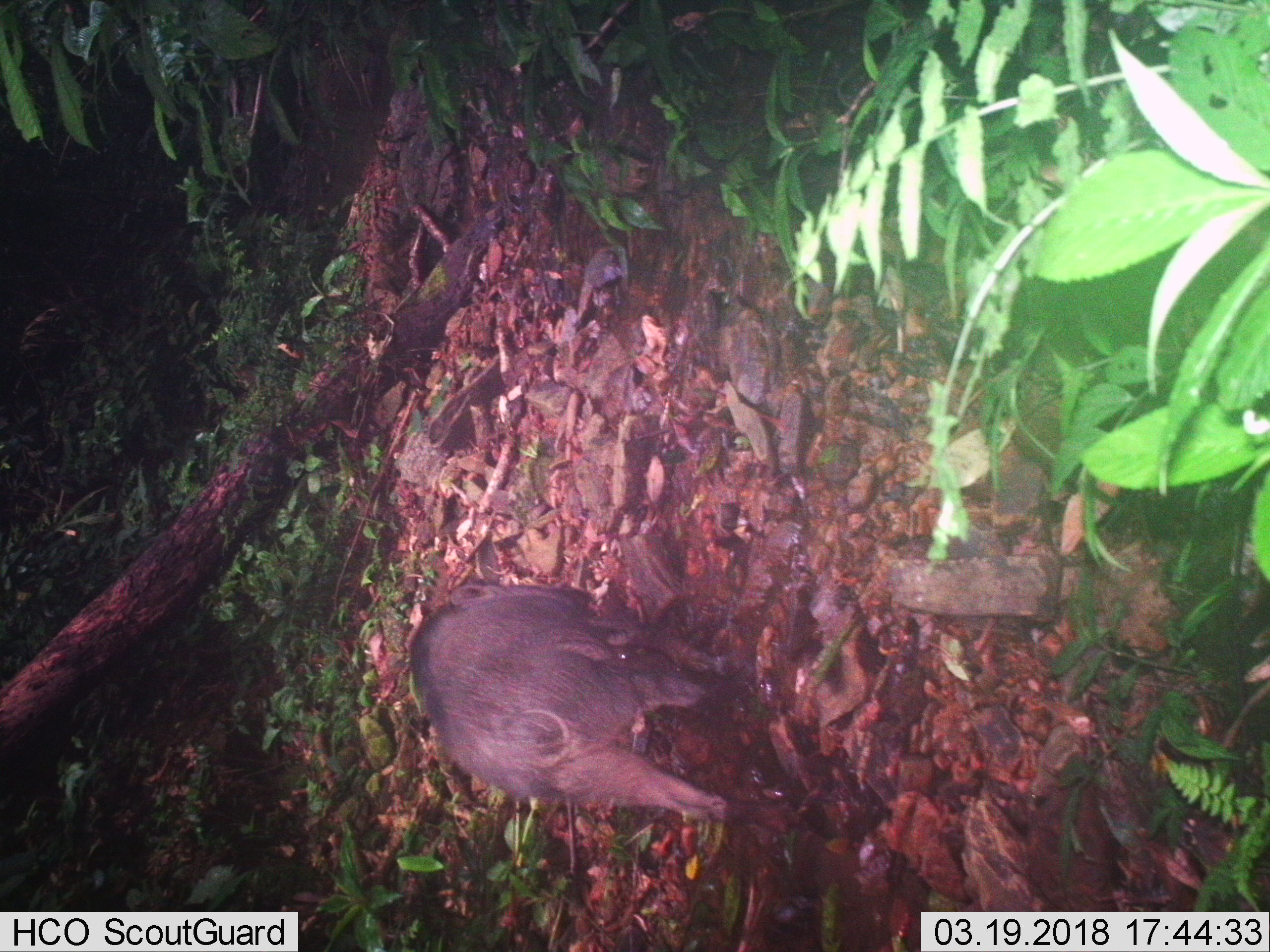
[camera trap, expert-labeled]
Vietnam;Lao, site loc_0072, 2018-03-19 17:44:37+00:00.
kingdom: Animalia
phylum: Chordata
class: Mammalia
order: Artiodactyla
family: Suidae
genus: Sus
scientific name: Sus scrofa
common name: eurasian wild pig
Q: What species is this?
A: Eurasian wild pig (Sus scrofa).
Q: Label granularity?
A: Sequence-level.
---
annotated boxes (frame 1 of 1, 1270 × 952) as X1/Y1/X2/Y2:
eurasian wild pig: 410/578/758/824